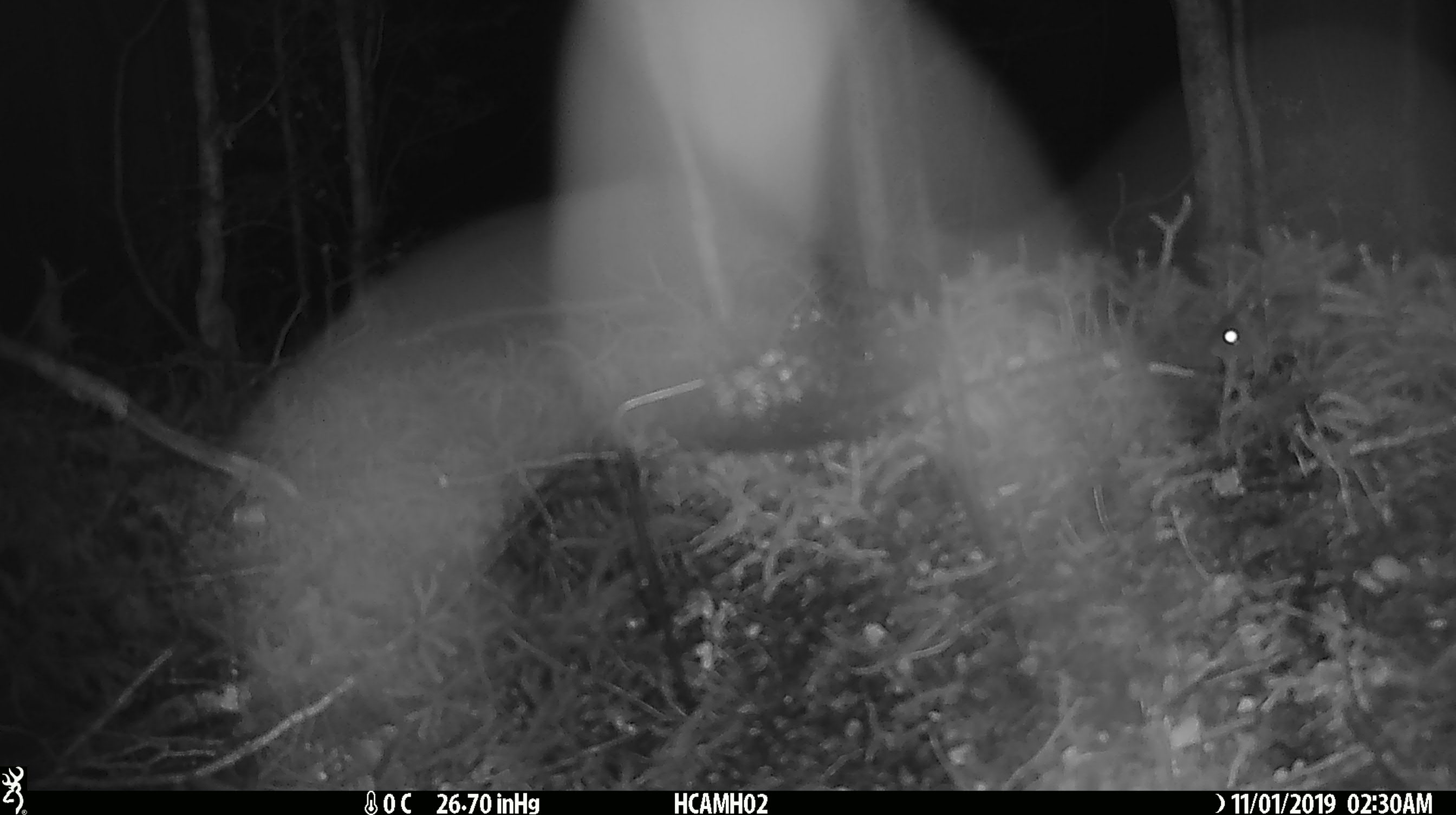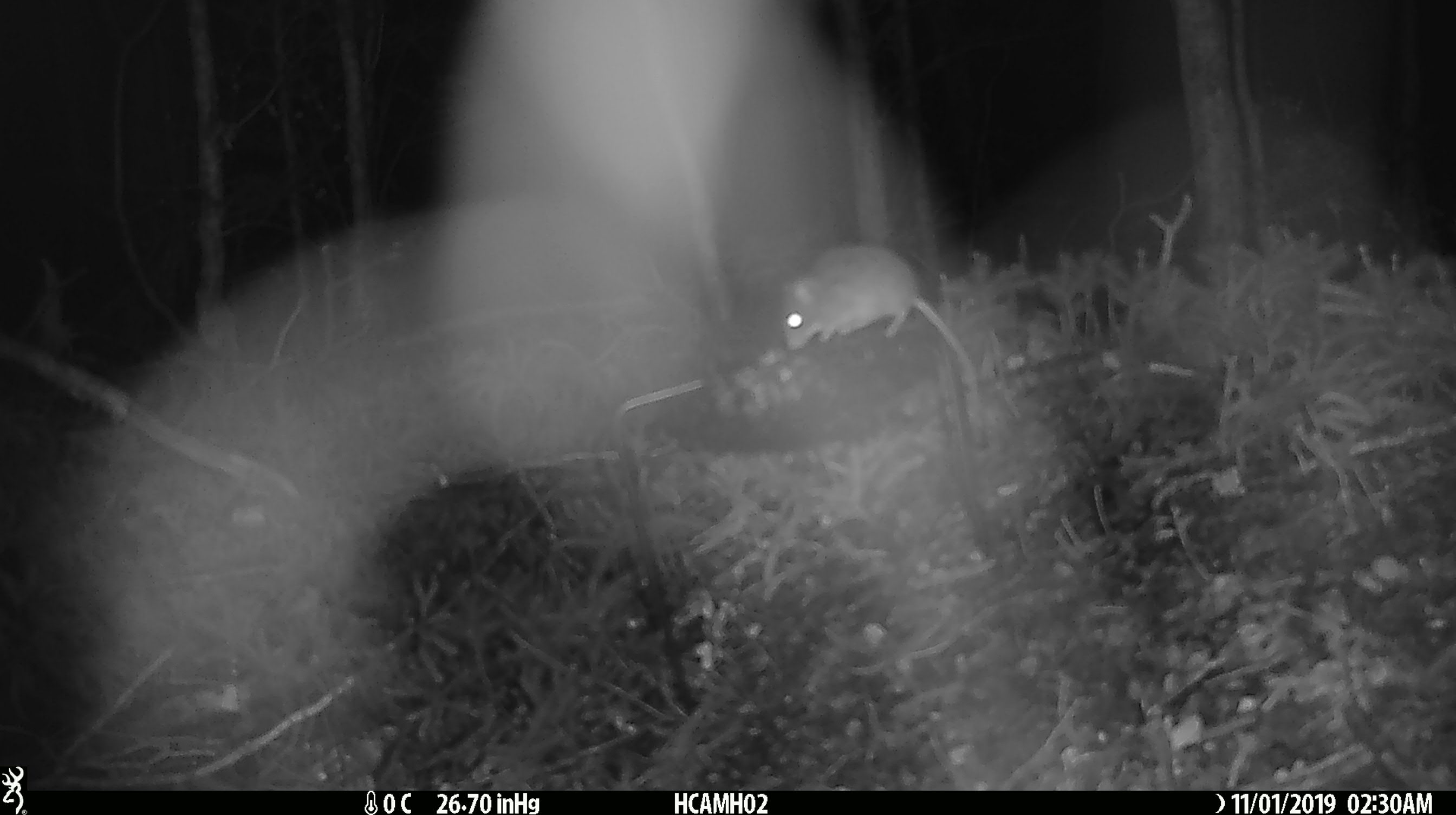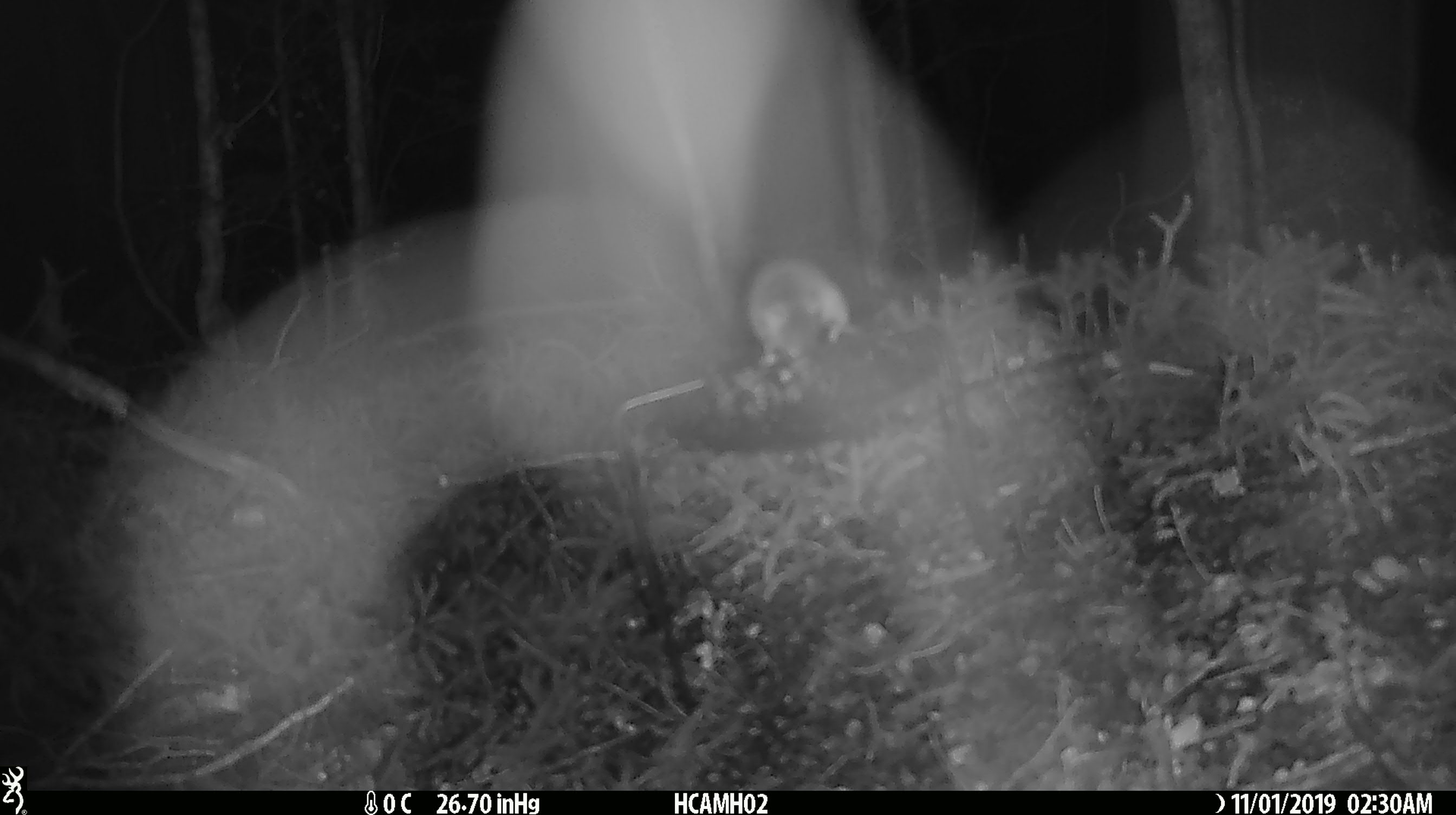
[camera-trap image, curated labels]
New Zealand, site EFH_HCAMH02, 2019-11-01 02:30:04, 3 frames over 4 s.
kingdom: Animalia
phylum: Chordata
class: Mammalia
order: Rodentia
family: Muridae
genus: Mus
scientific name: Mus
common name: mouse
Mouse (Mus).